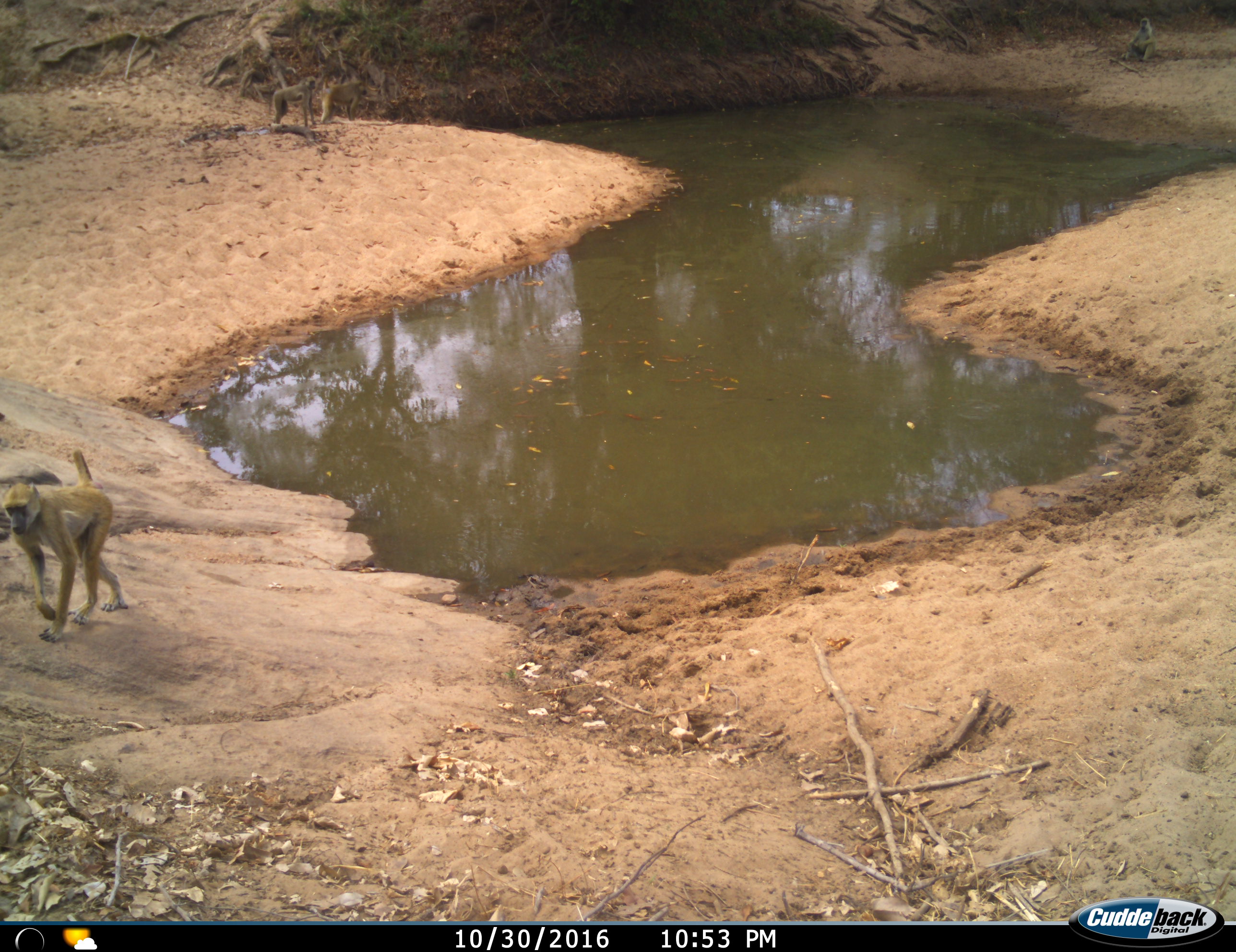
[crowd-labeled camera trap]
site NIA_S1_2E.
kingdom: Animalia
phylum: Chordata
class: Mammalia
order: Primates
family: Cercopithecidae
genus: Papio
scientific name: Papio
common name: baboon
Baboon (Papio), count 3. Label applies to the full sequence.